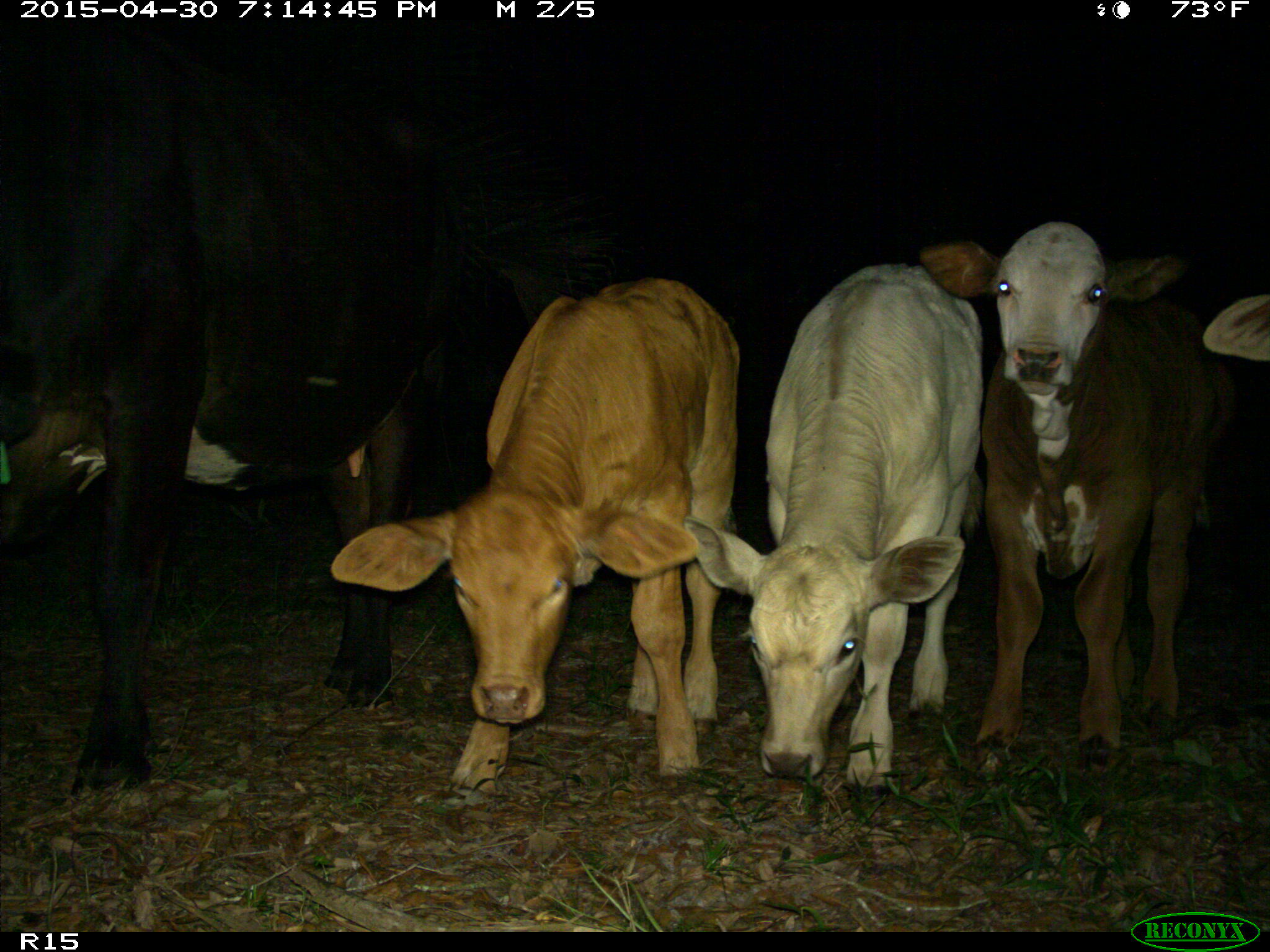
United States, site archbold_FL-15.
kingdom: Animalia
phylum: Chordata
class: Mammalia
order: Artiodactyla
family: Bovidae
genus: Bos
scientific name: Bos taurus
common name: domestic cow